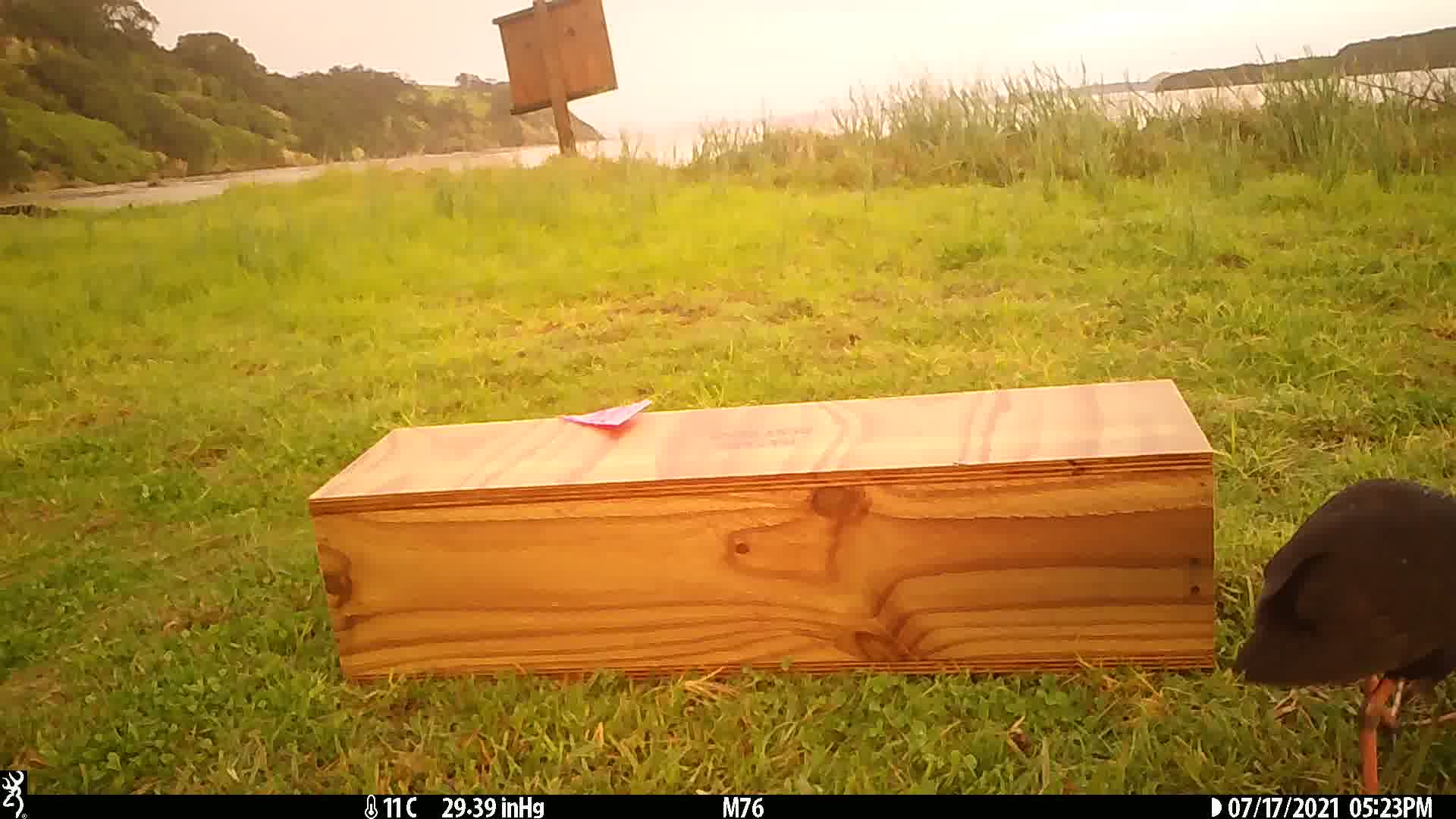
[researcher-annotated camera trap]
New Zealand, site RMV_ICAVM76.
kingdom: Animalia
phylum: Chordata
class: Aves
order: Gruiformes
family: Rallidae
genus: Porphyrio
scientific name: Porphyrio melanotus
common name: australasian swamphen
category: pukeko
Pukeko (australasian swamphen) (Porphyrio melanotus).